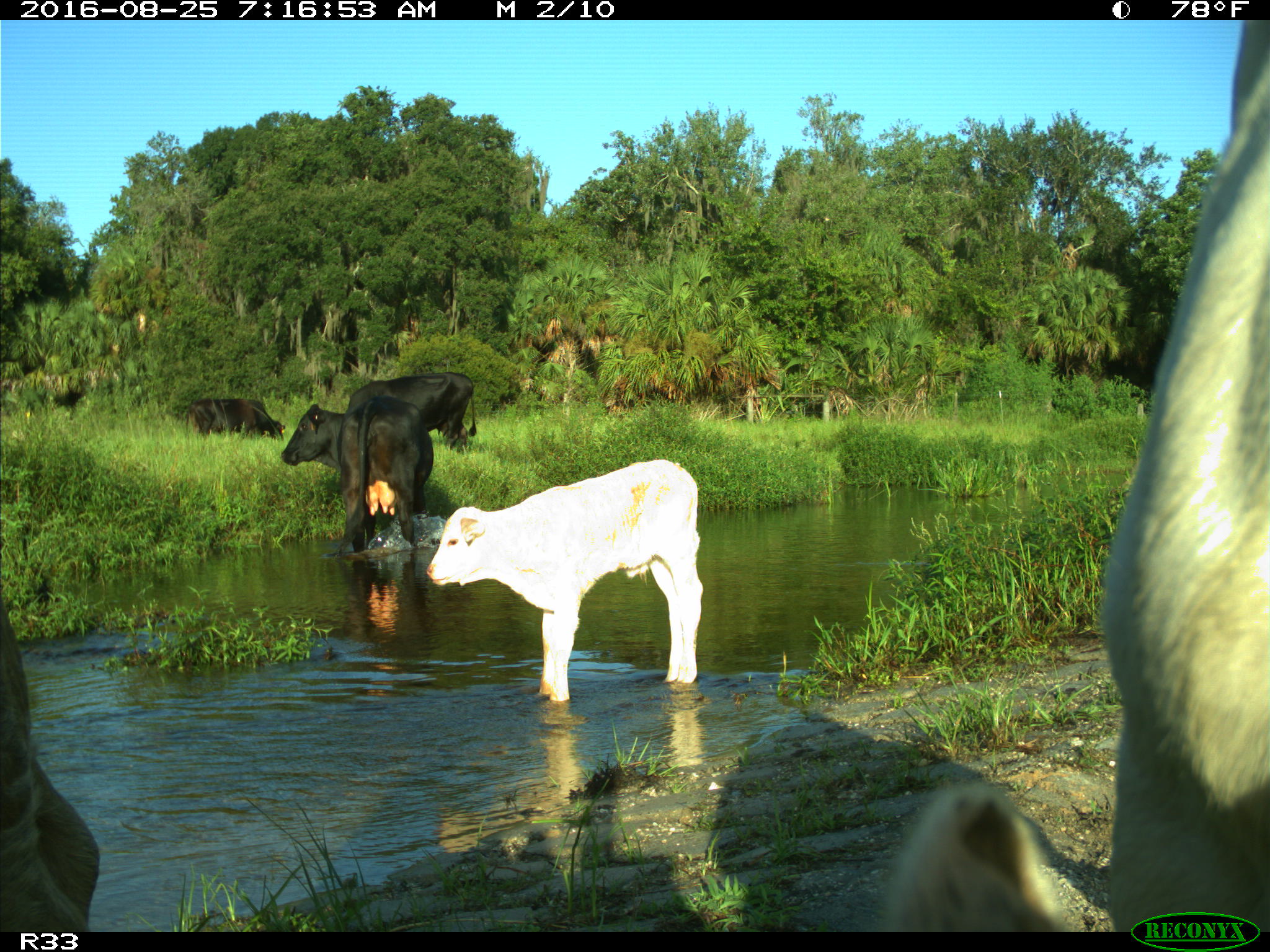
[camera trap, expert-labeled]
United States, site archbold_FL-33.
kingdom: Animalia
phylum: Chordata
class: Mammalia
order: Artiodactyla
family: Bovidae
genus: Bos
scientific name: Bos taurus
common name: domestic cow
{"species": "Bos taurus (domestic cow)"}